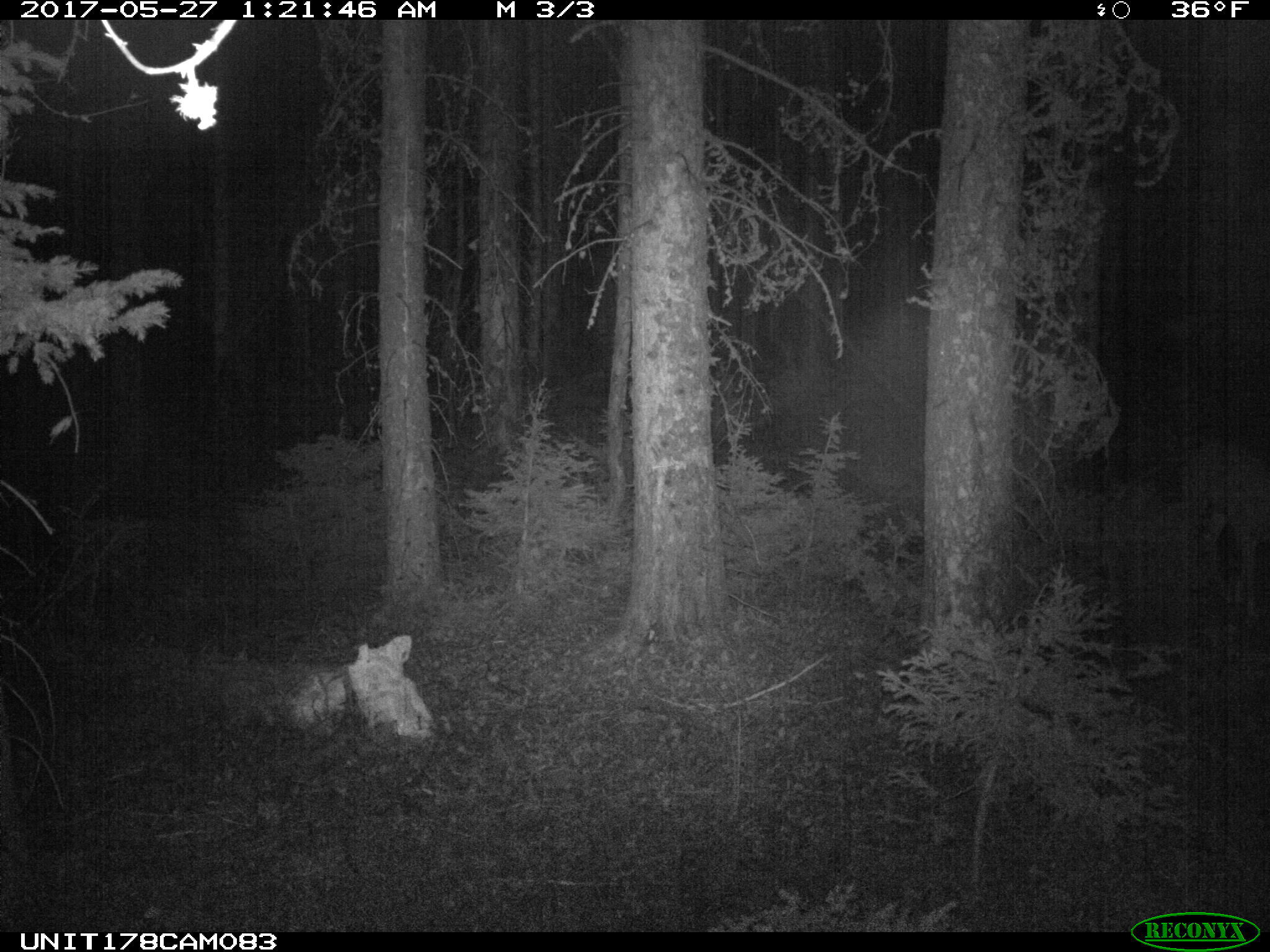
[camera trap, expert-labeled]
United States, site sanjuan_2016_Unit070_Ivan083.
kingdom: Animalia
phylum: Chordata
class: Mammalia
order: Artiodactyla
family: Cervidae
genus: Odocoileus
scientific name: Odocoileus hemionus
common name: mule deer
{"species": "Odocoileus hemionus (mule deer)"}